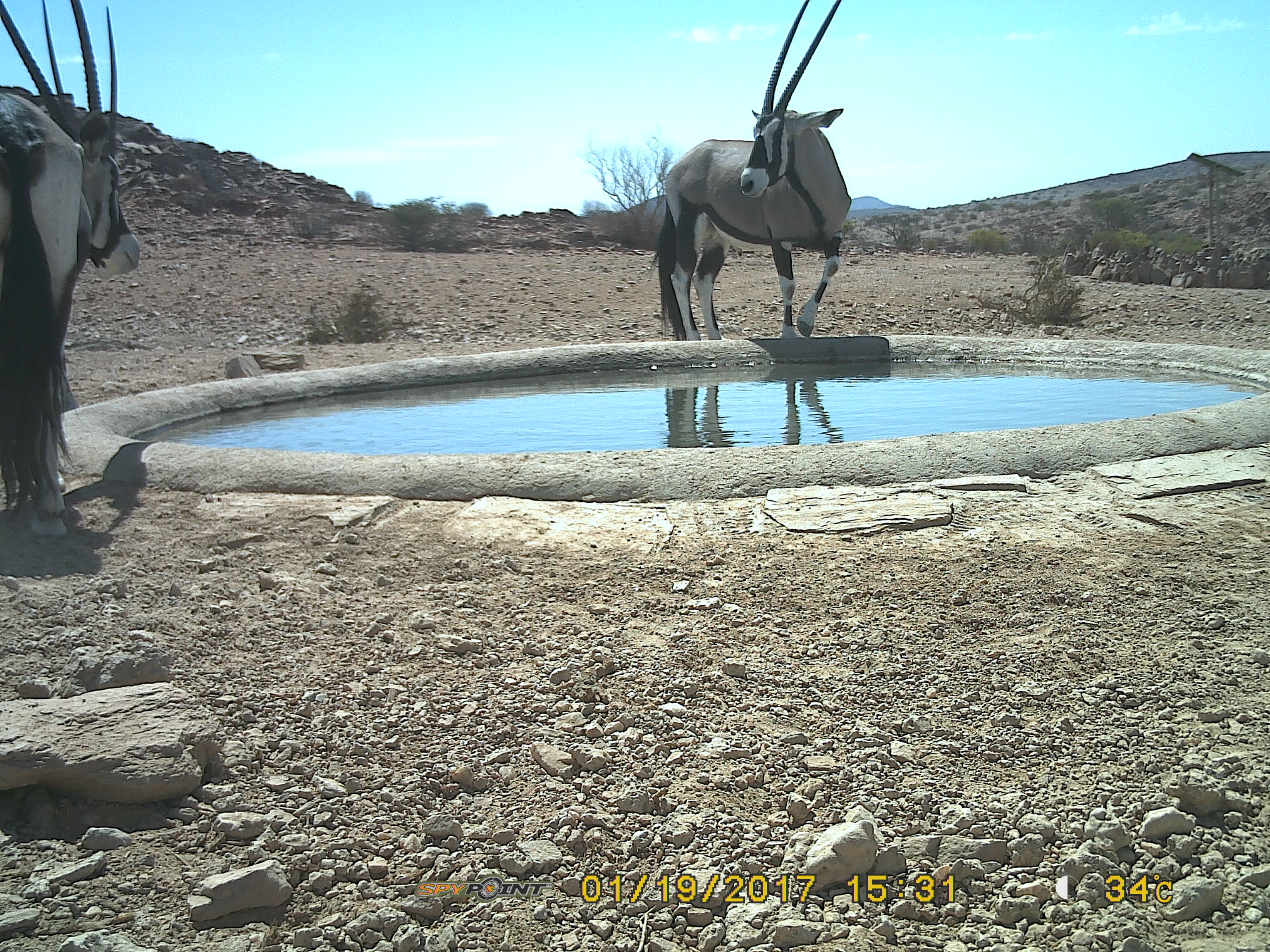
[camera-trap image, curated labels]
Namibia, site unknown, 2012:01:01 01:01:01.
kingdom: Animalia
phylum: Chordata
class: Mammalia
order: Artiodactyla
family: Bovidae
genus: Oryx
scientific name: Oryx gazella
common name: gemsbok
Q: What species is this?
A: Oryx gazella (gemsbok).